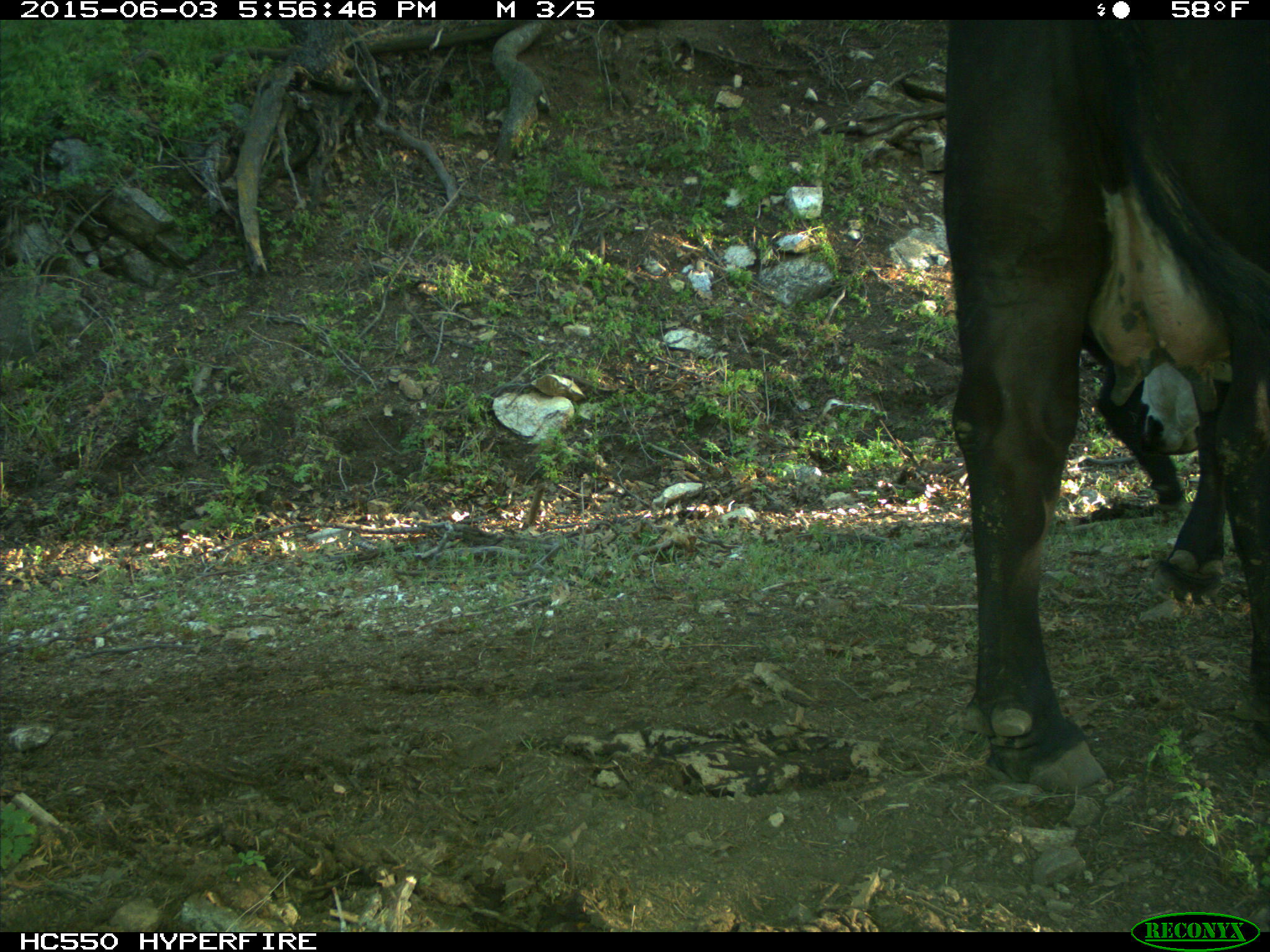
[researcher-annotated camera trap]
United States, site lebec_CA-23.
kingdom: Animalia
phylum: Chordata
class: Mammalia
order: Artiodactyla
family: Bovidae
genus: Bos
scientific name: Bos taurus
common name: domestic cow